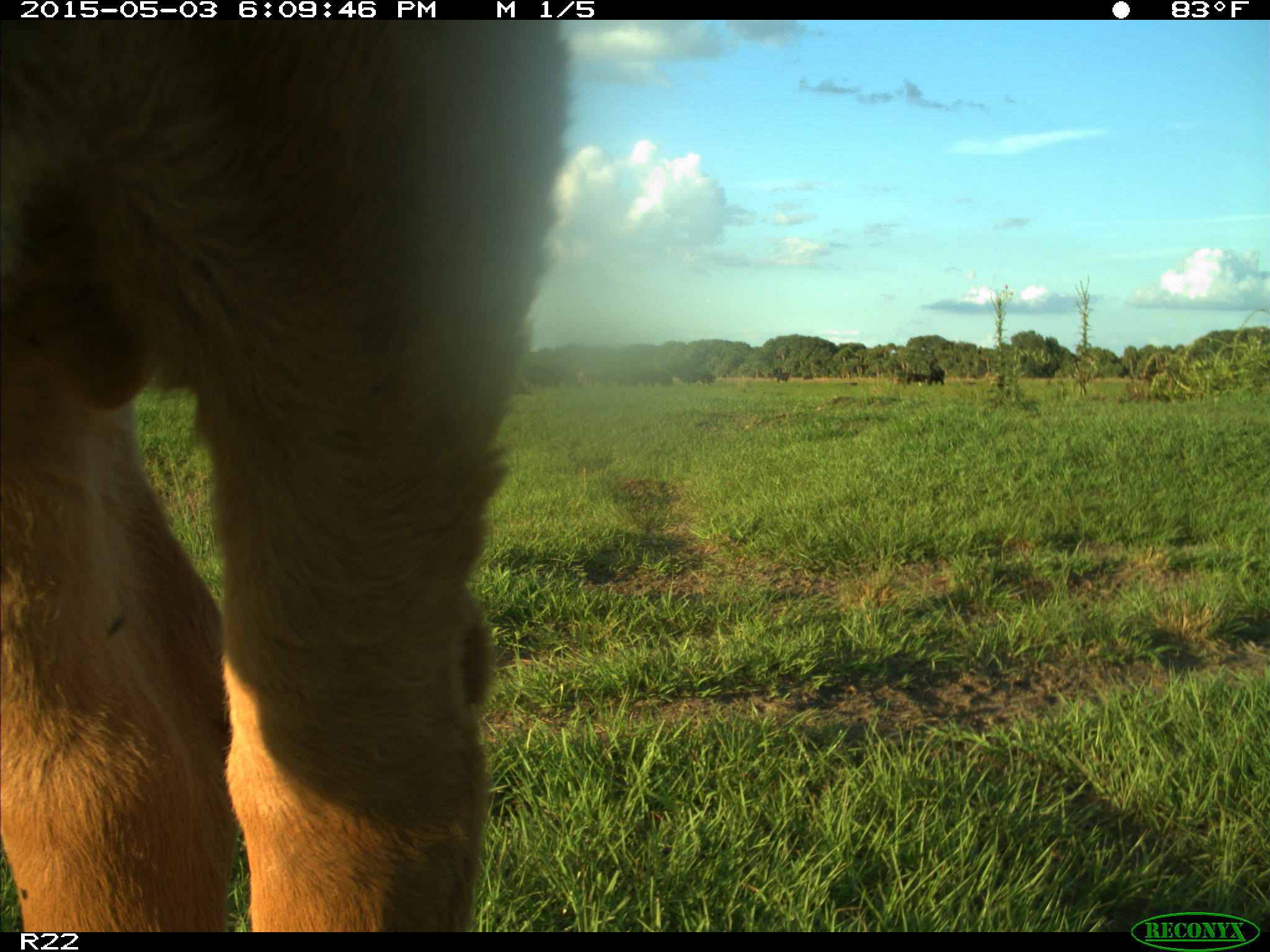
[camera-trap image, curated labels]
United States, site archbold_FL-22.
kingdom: Animalia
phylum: Chordata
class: Mammalia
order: Artiodactyla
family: Bovidae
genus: Bos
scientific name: Bos taurus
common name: domestic cow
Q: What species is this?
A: Bos taurus (domestic cow).